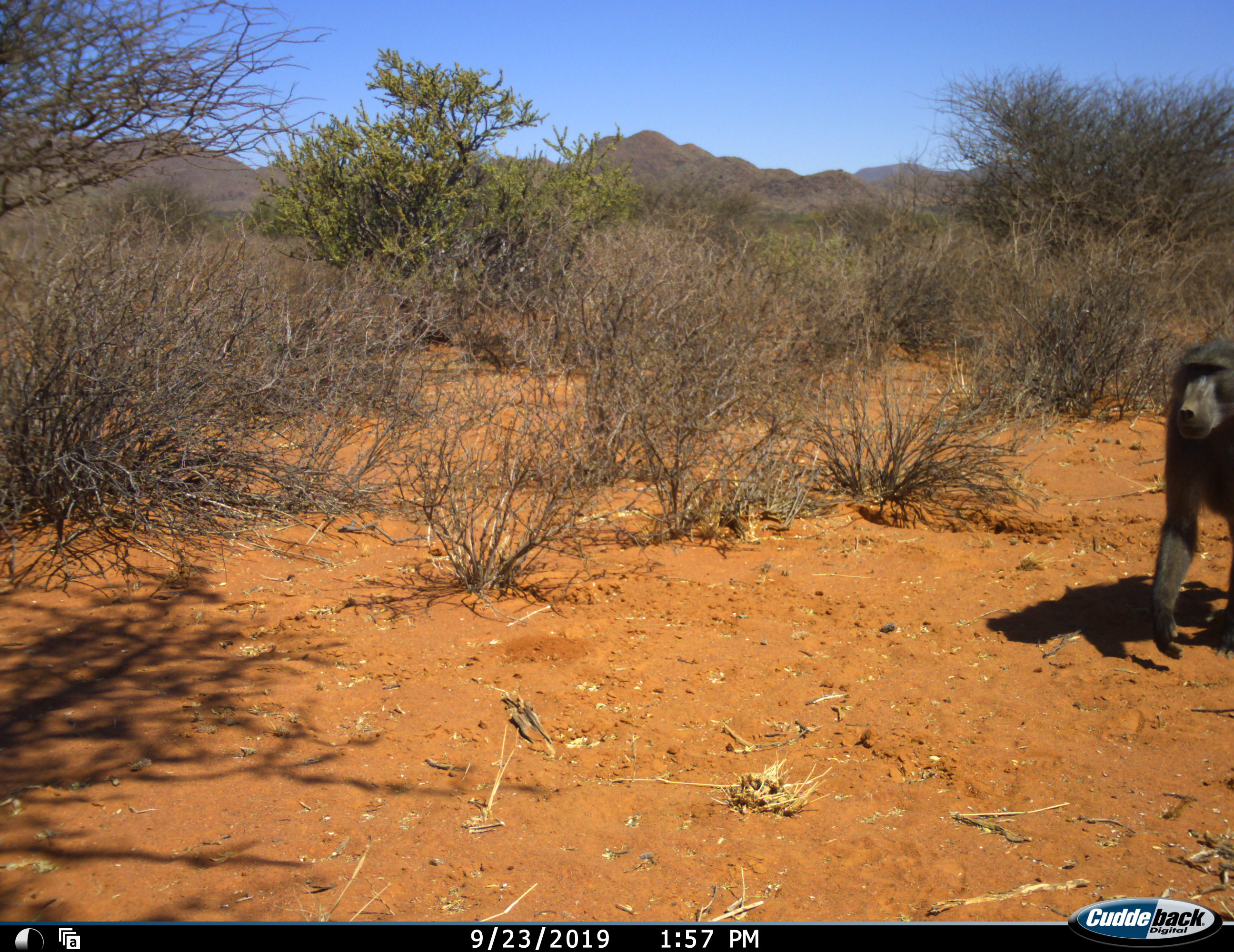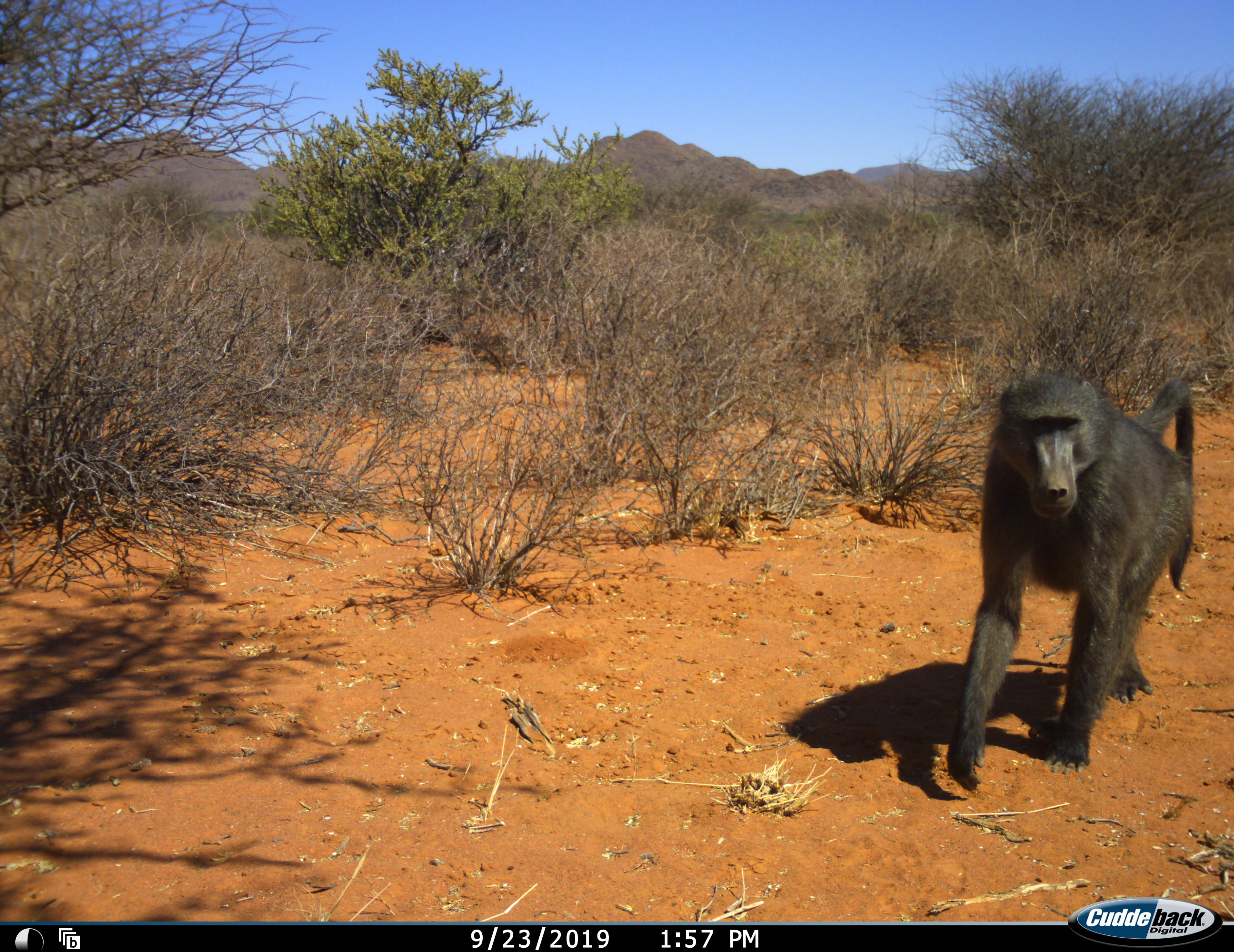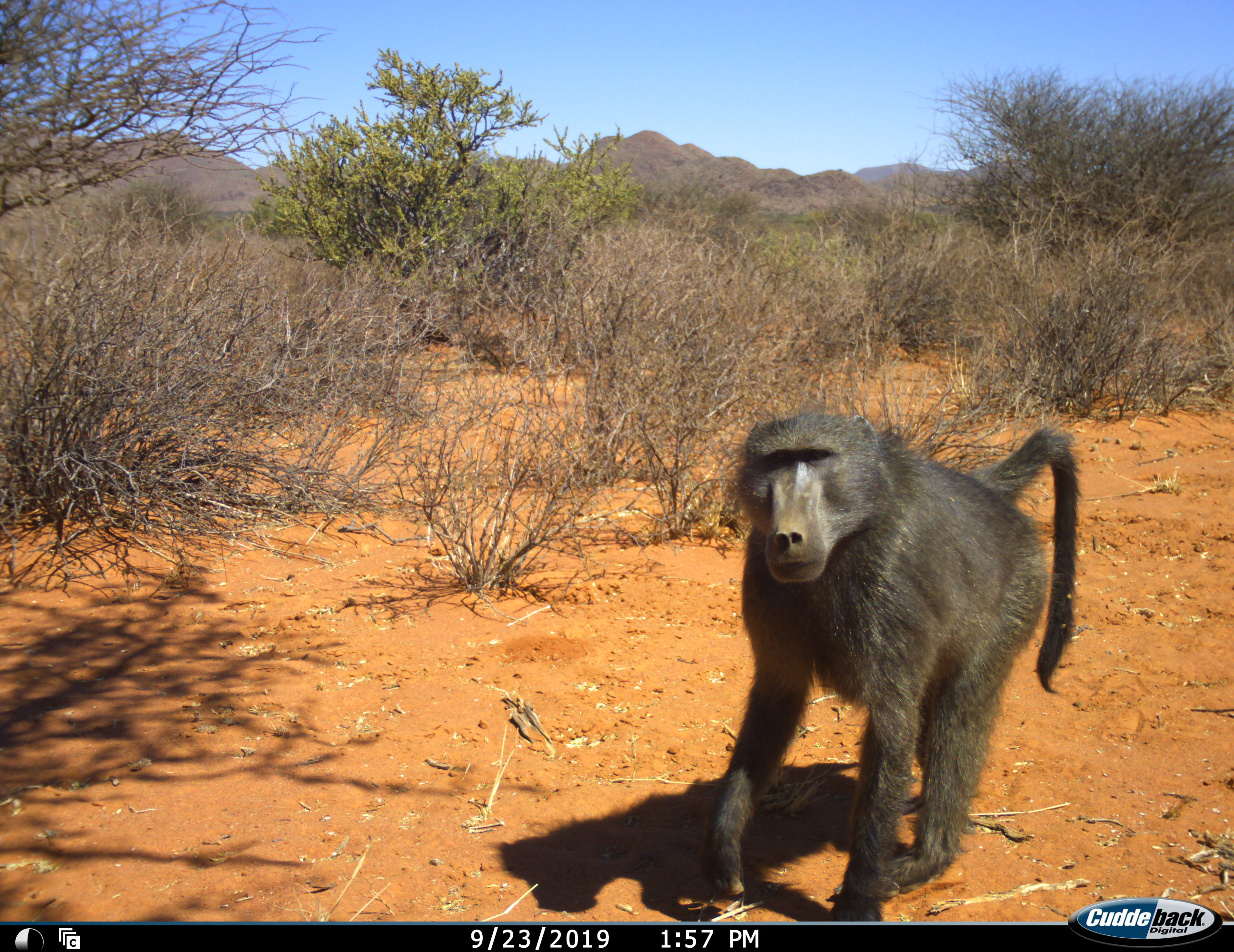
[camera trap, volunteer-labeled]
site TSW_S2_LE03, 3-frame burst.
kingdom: Animalia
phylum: Chordata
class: Mammalia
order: Primates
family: Cercopithecidae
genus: Papio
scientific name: Papio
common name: baboon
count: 1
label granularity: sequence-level